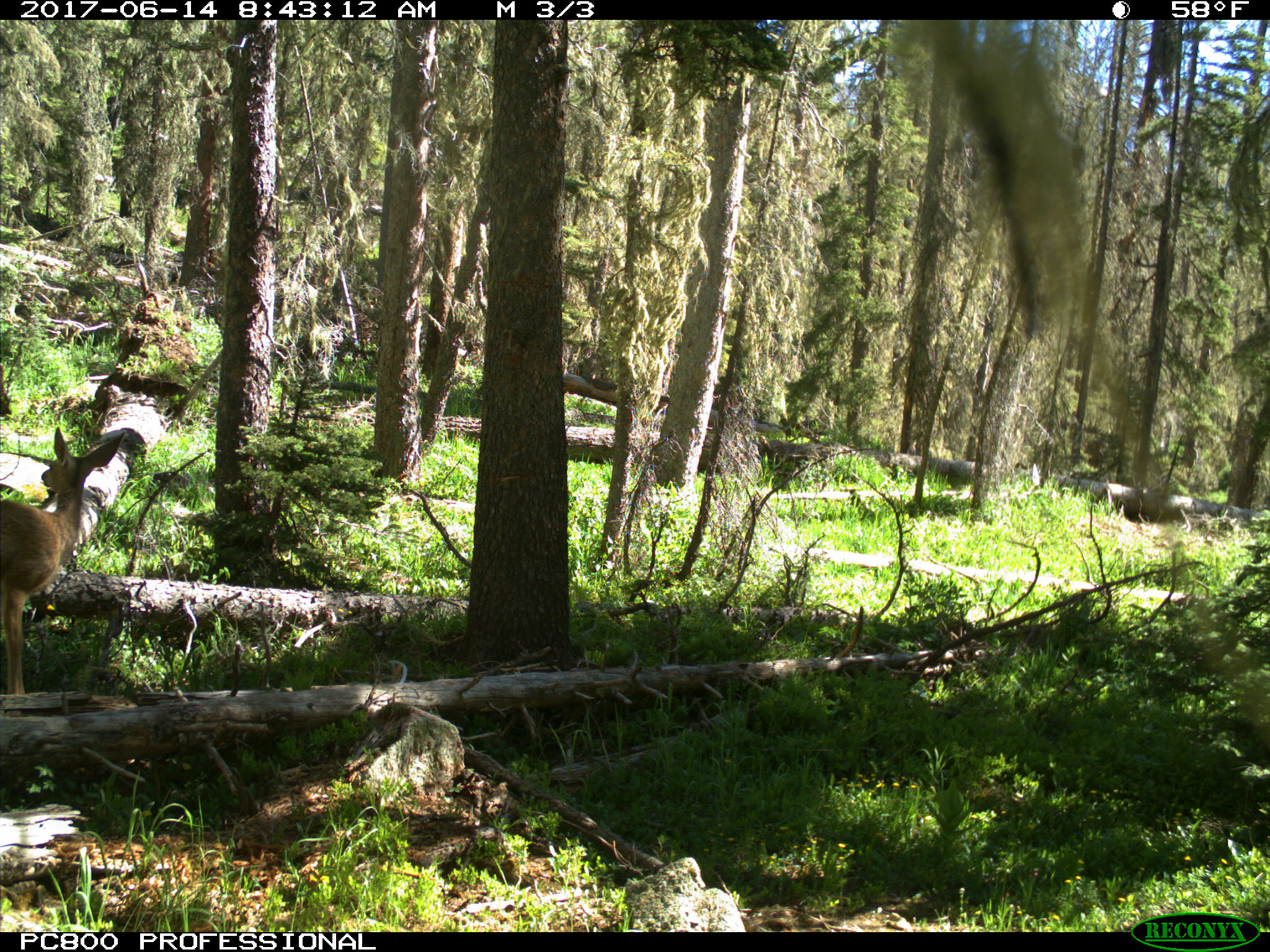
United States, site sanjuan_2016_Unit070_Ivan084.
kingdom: Animalia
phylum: Chordata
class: Mammalia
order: Artiodactyla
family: Cervidae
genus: Odocoileus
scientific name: Odocoileus hemionus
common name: mule deer